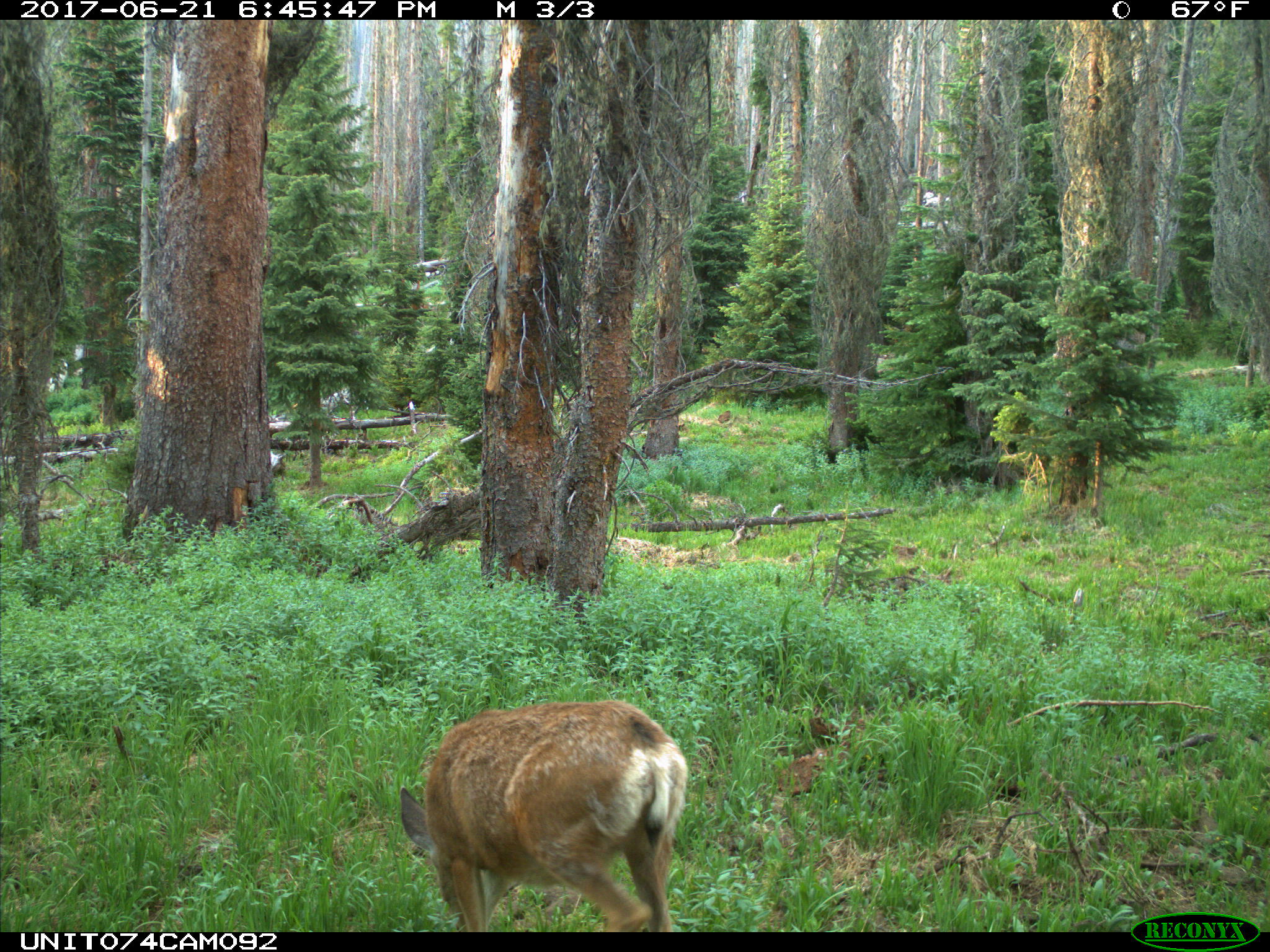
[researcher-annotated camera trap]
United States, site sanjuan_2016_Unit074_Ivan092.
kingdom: Animalia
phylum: Chordata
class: Mammalia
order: Artiodactyla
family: Cervidae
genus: Odocoileus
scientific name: Odocoileus hemionus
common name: mule deer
Odocoileus hemionus (mule deer).